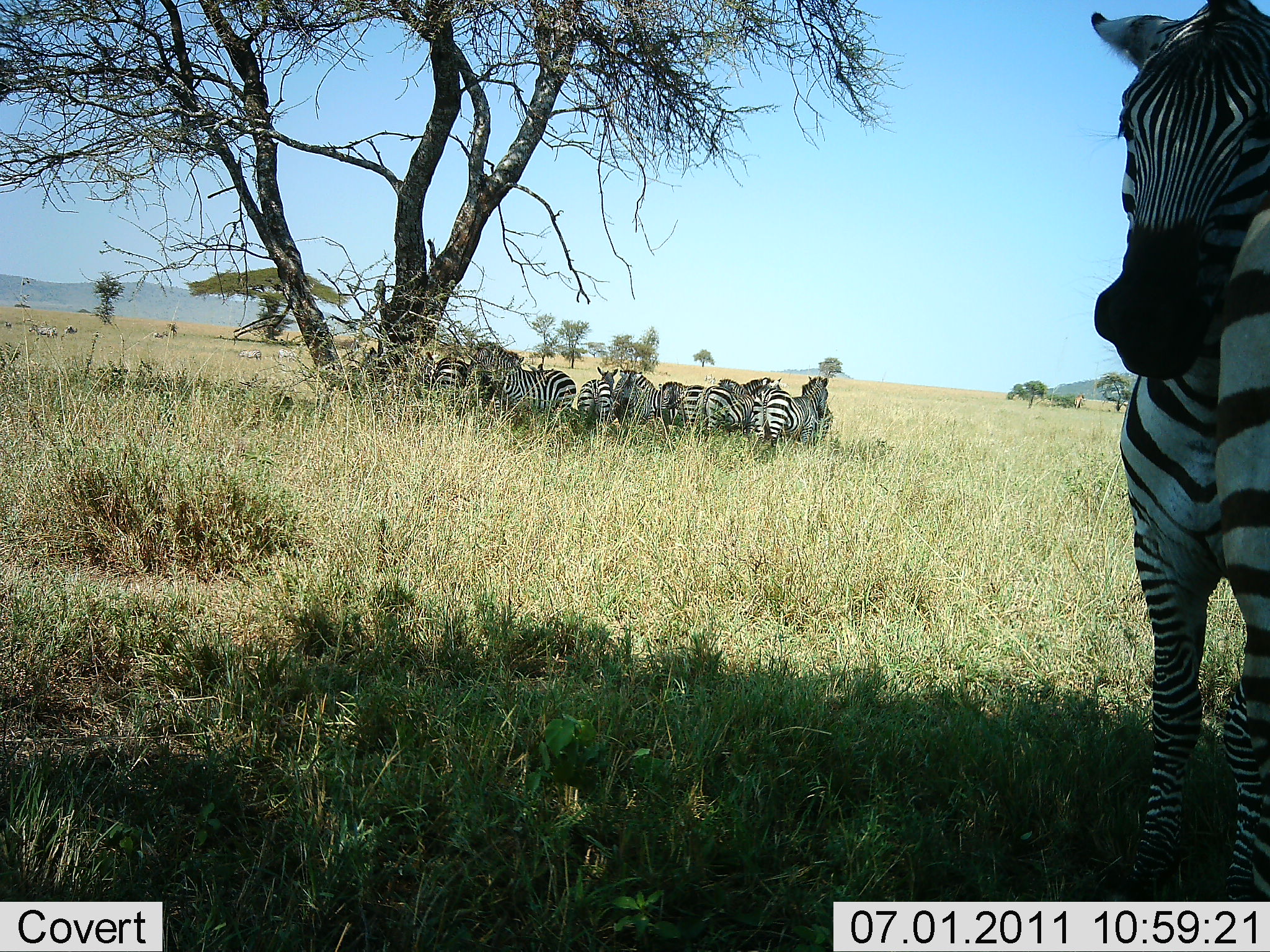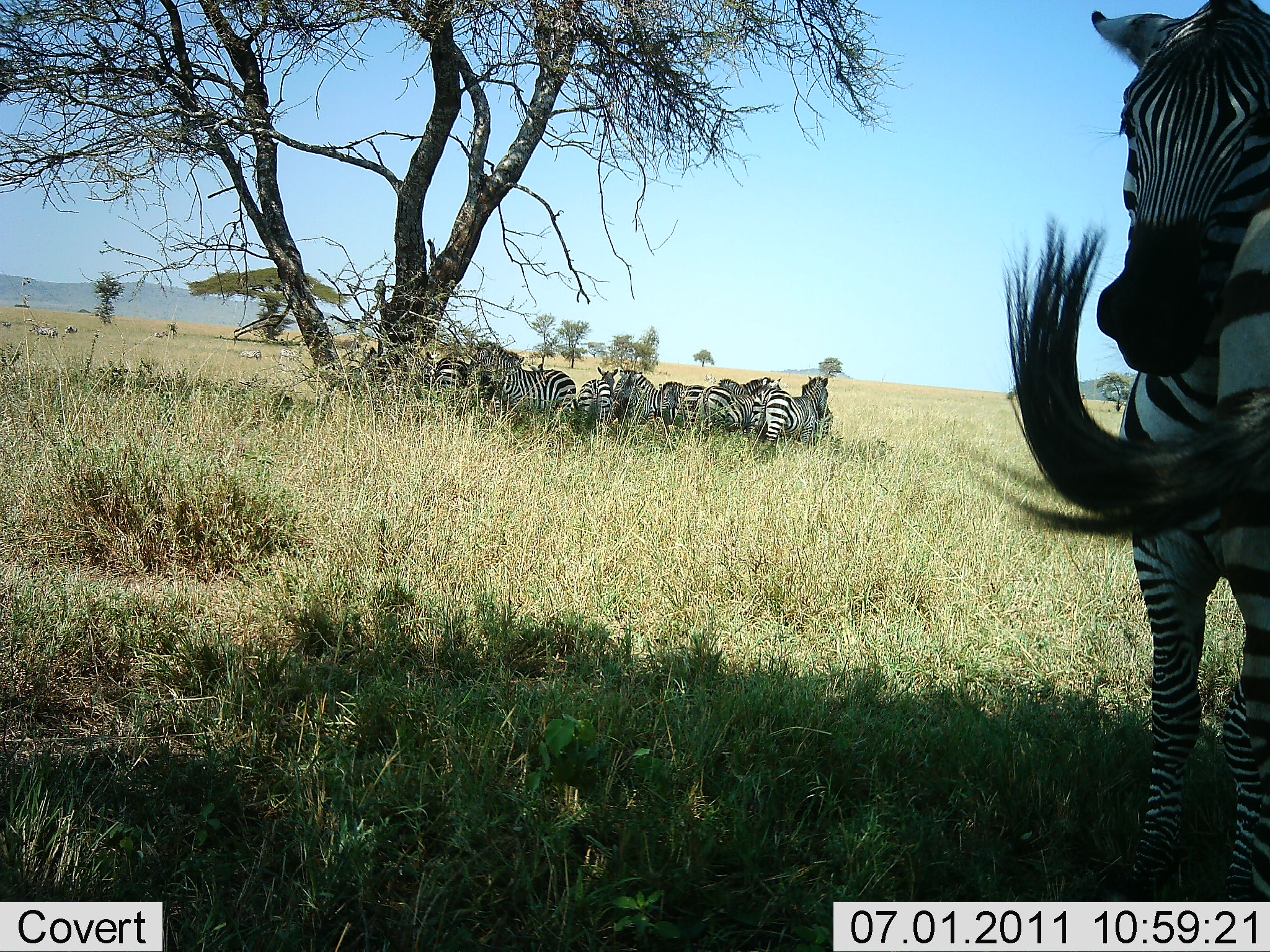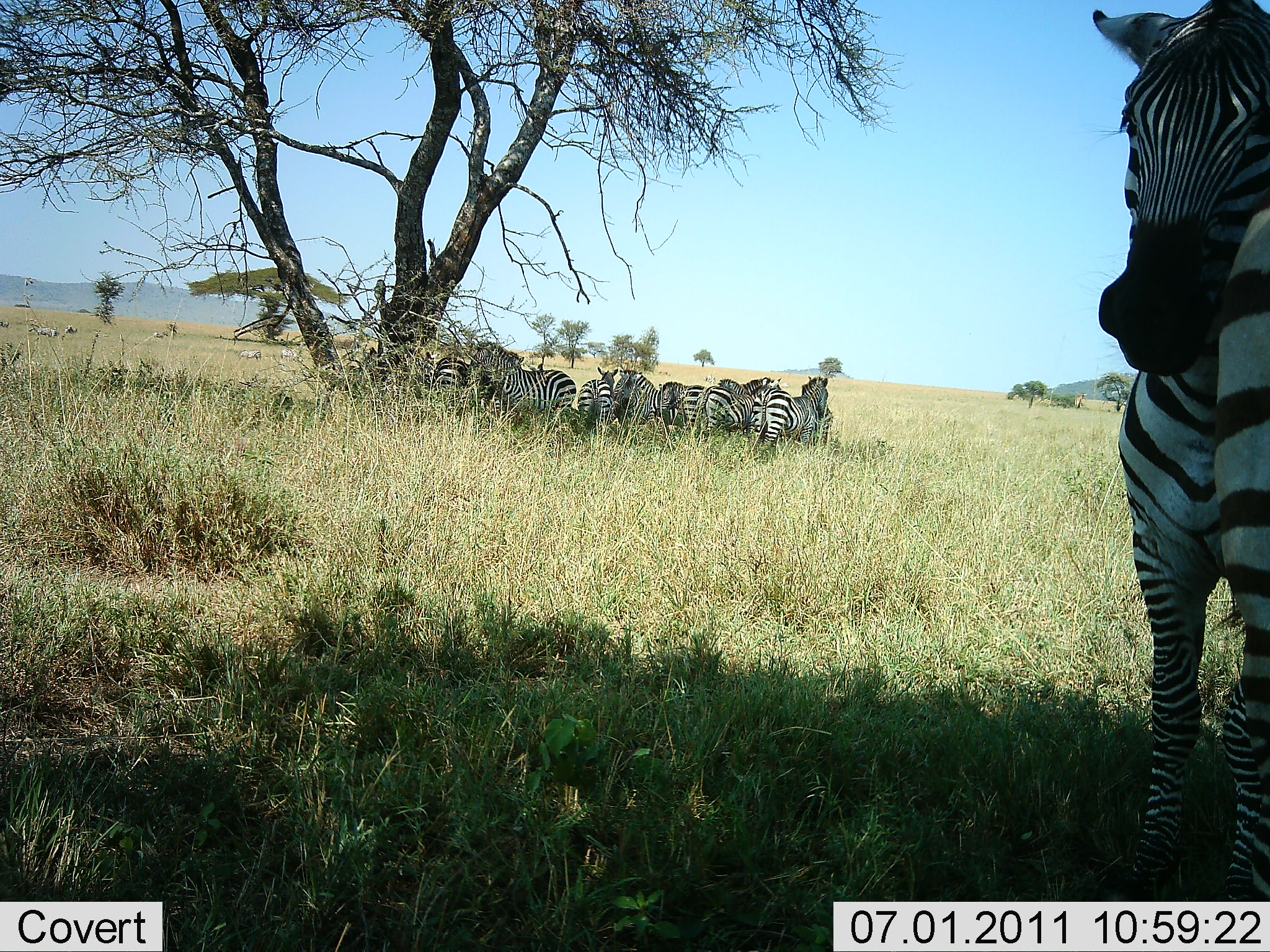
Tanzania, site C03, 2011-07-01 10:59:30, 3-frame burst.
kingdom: Animalia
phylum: Chordata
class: Mammalia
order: Perissodactyla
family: Equidae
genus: Equus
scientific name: Equus quagga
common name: plains zebra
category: zebra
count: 11-50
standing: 69%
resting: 54%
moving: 8%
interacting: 15%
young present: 0%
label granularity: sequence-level